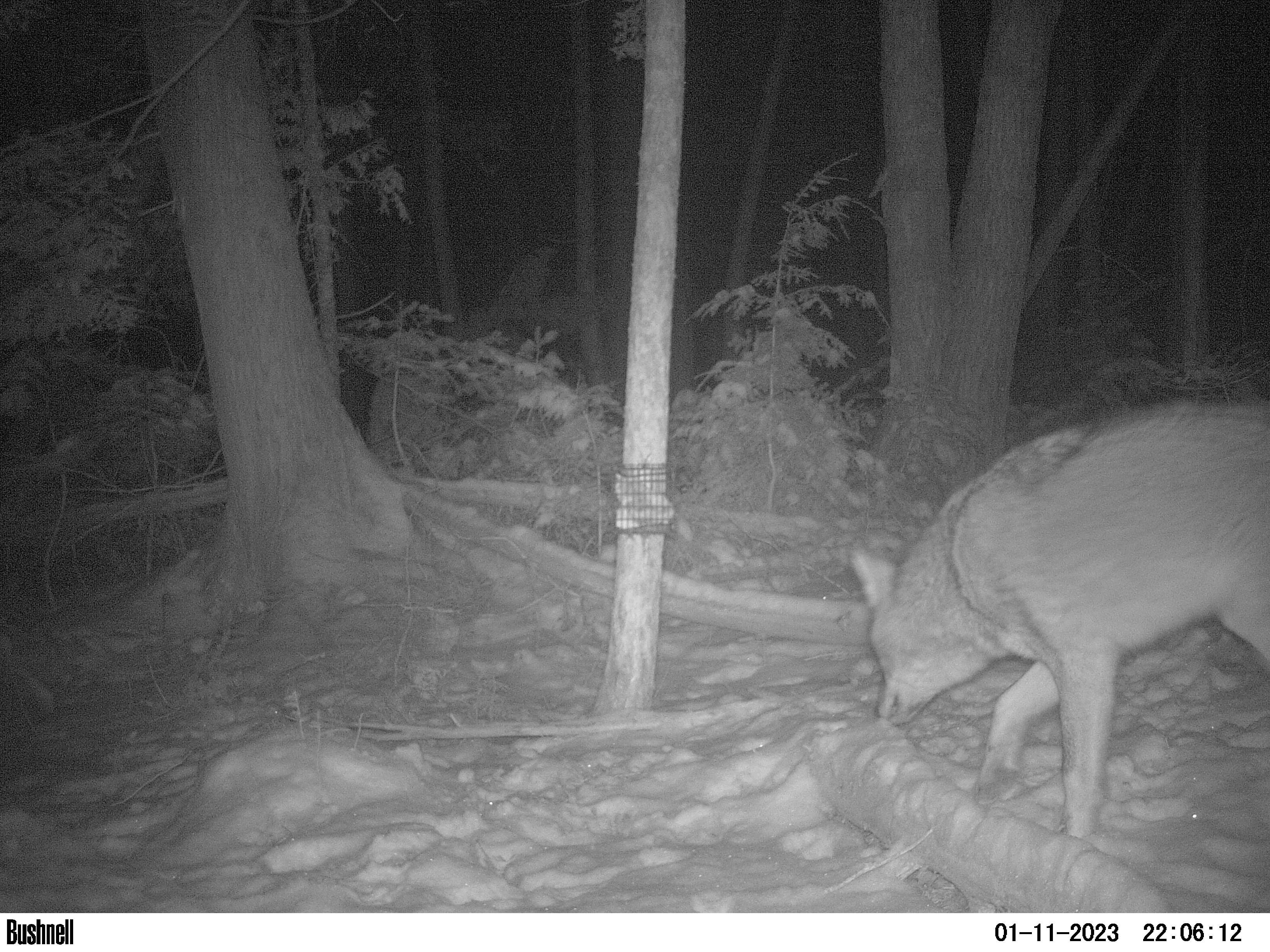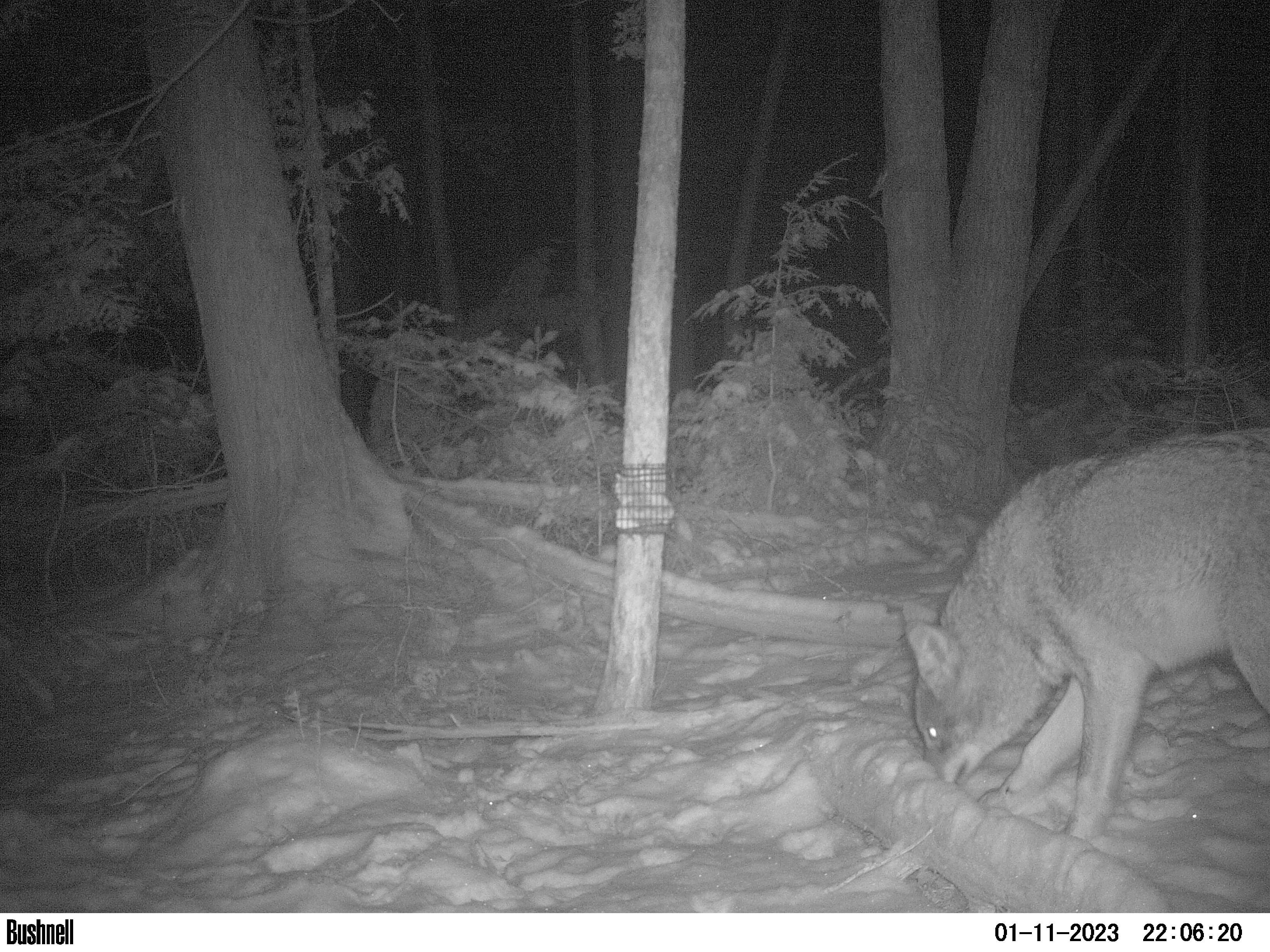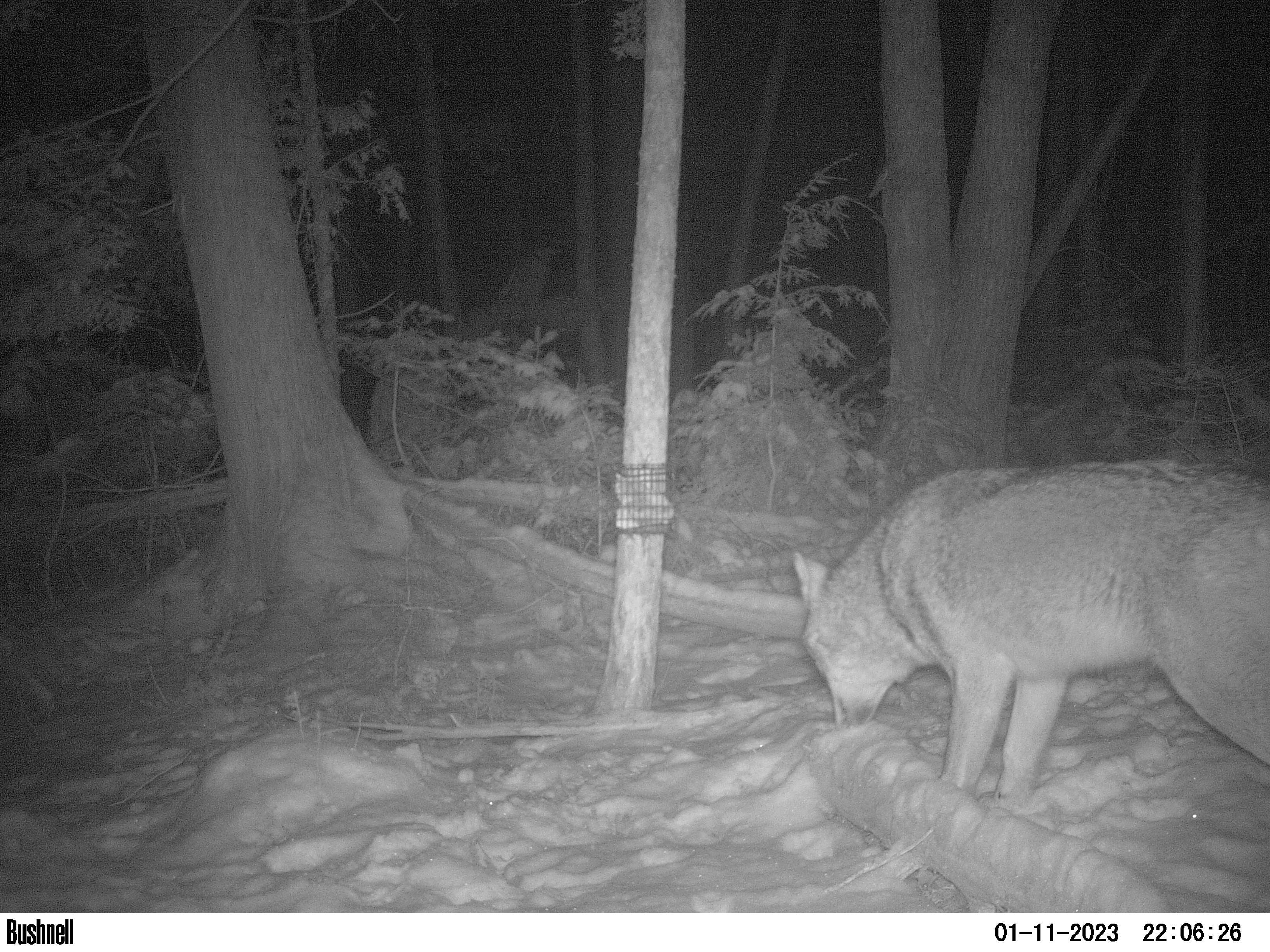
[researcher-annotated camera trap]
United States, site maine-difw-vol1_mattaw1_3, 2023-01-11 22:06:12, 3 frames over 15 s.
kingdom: Animalia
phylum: Chordata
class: Mammalia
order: Carnivora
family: Canidae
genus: Canis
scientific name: Canis latrans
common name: coyote